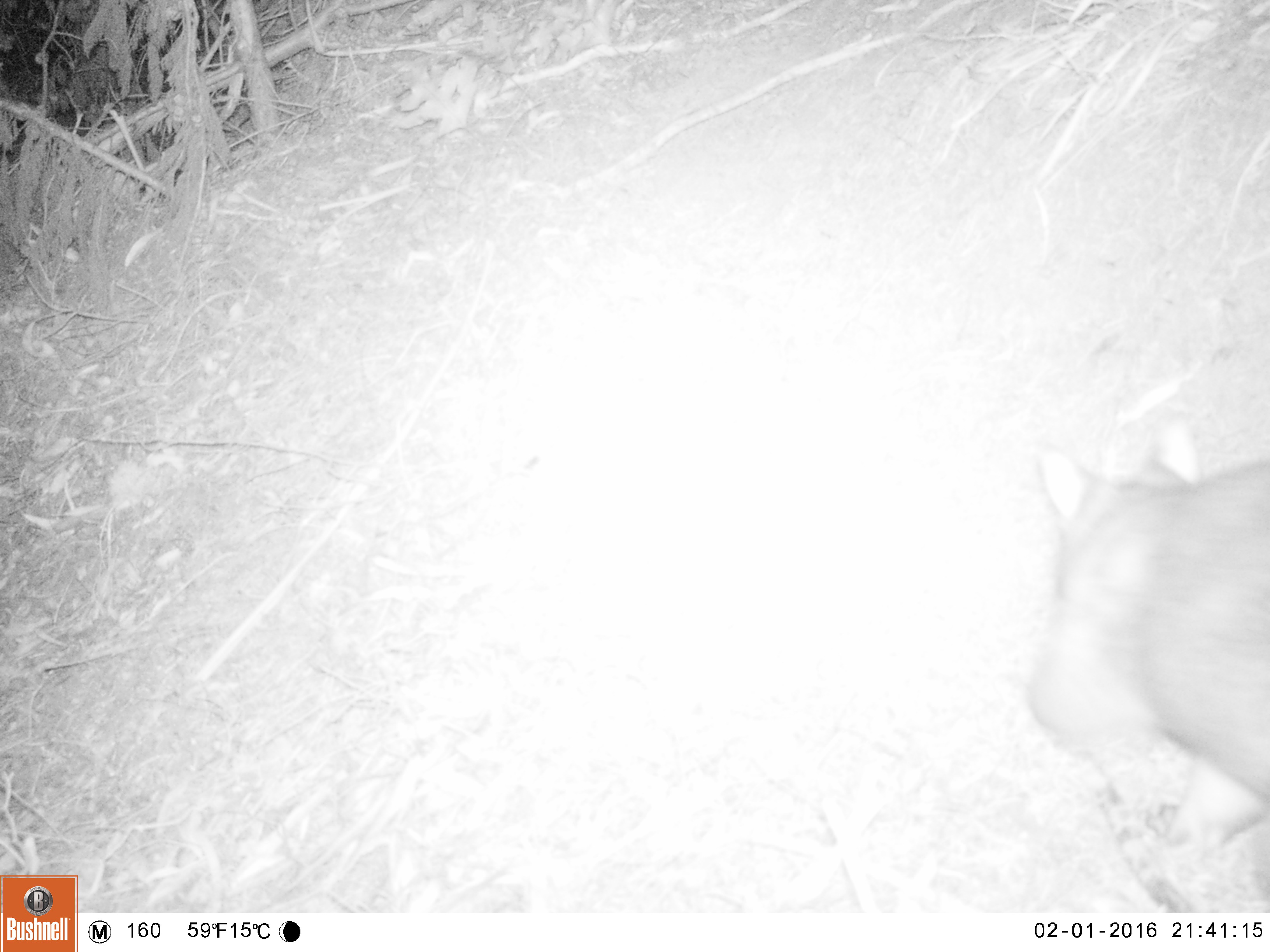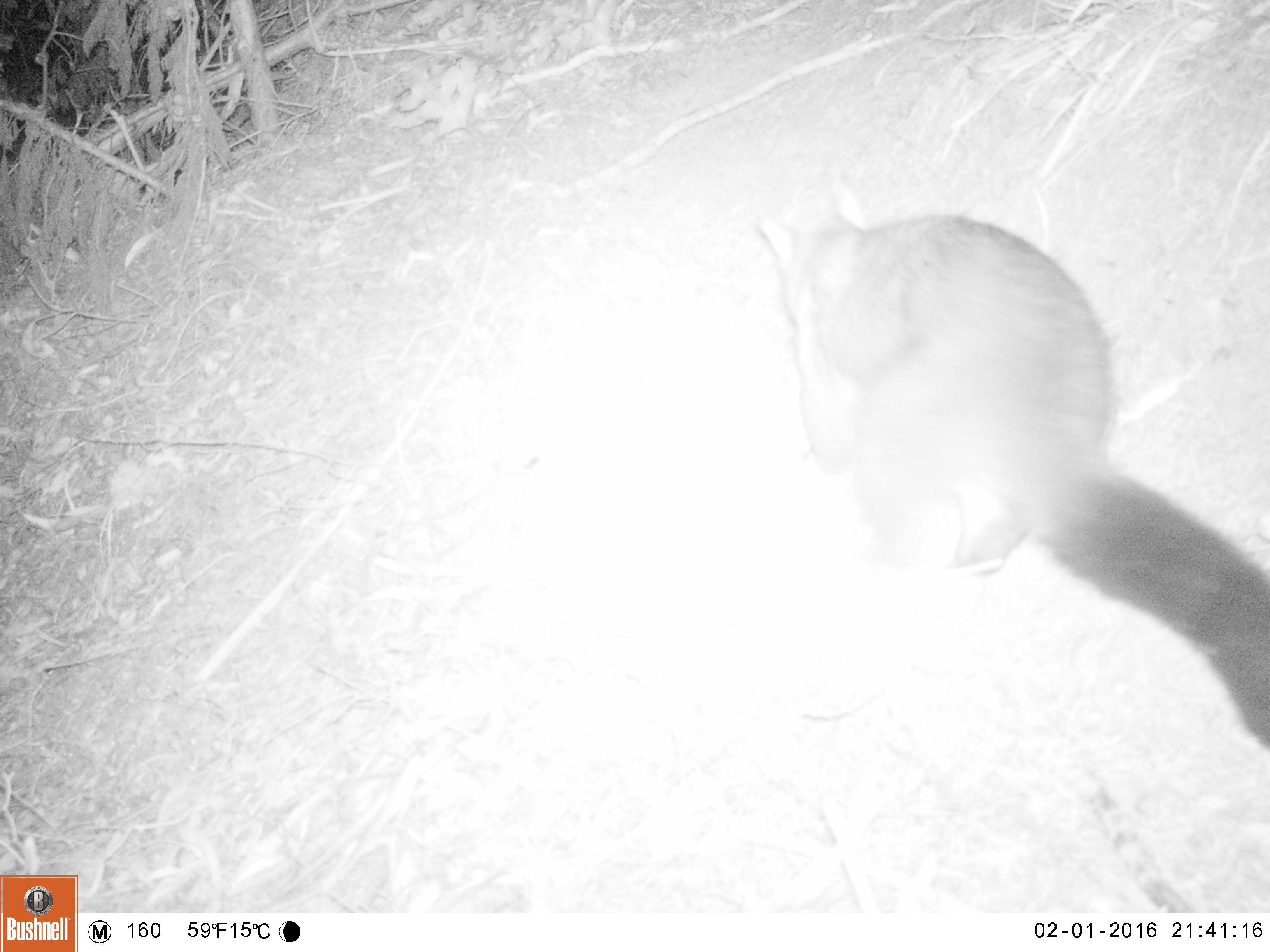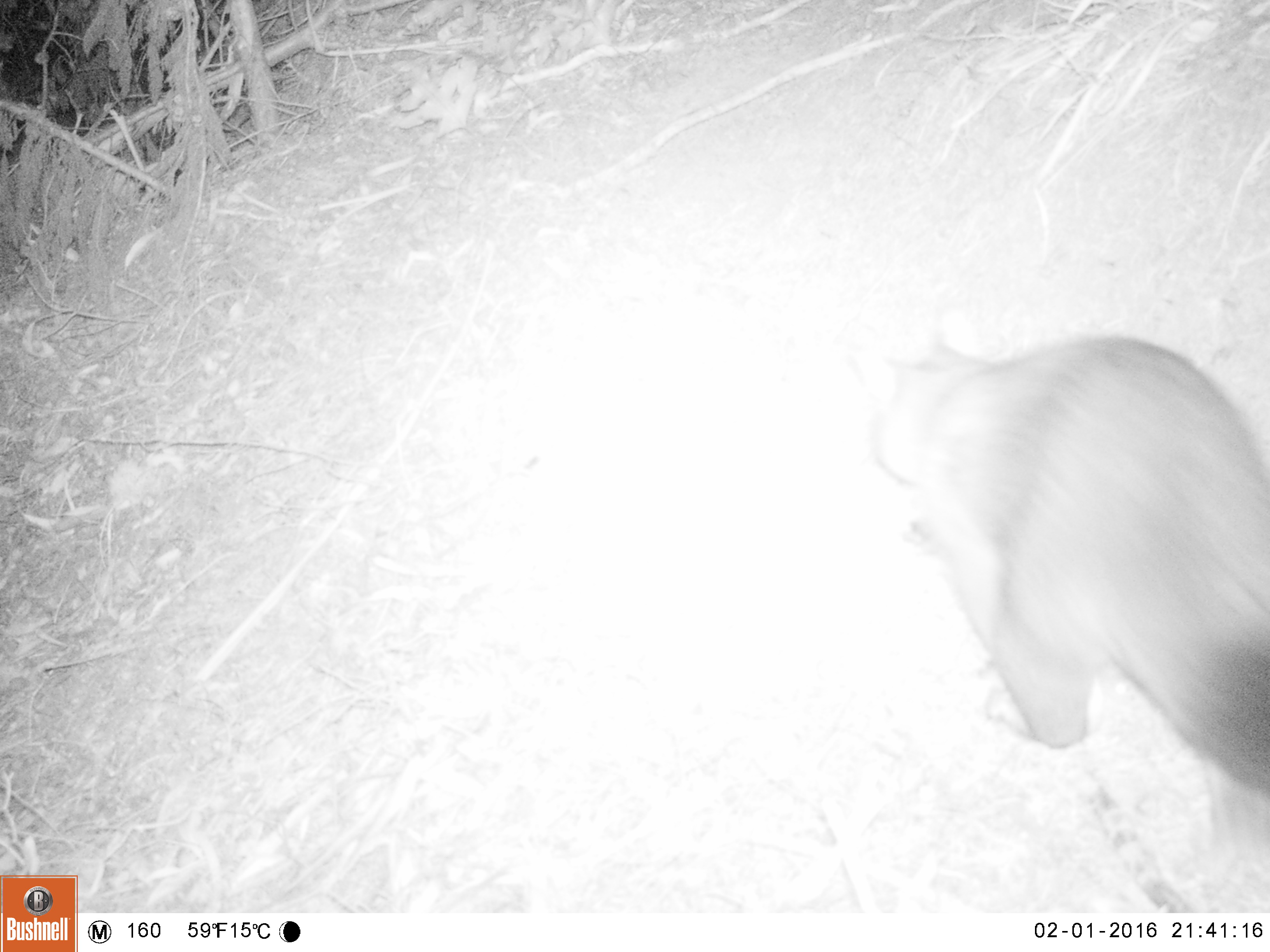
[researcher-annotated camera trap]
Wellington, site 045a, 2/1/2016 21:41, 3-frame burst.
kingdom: Animalia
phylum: Chordata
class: Mammalia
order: Didelphimorphia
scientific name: Didelphimorphia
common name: possum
Possum (Didelphimorphia).